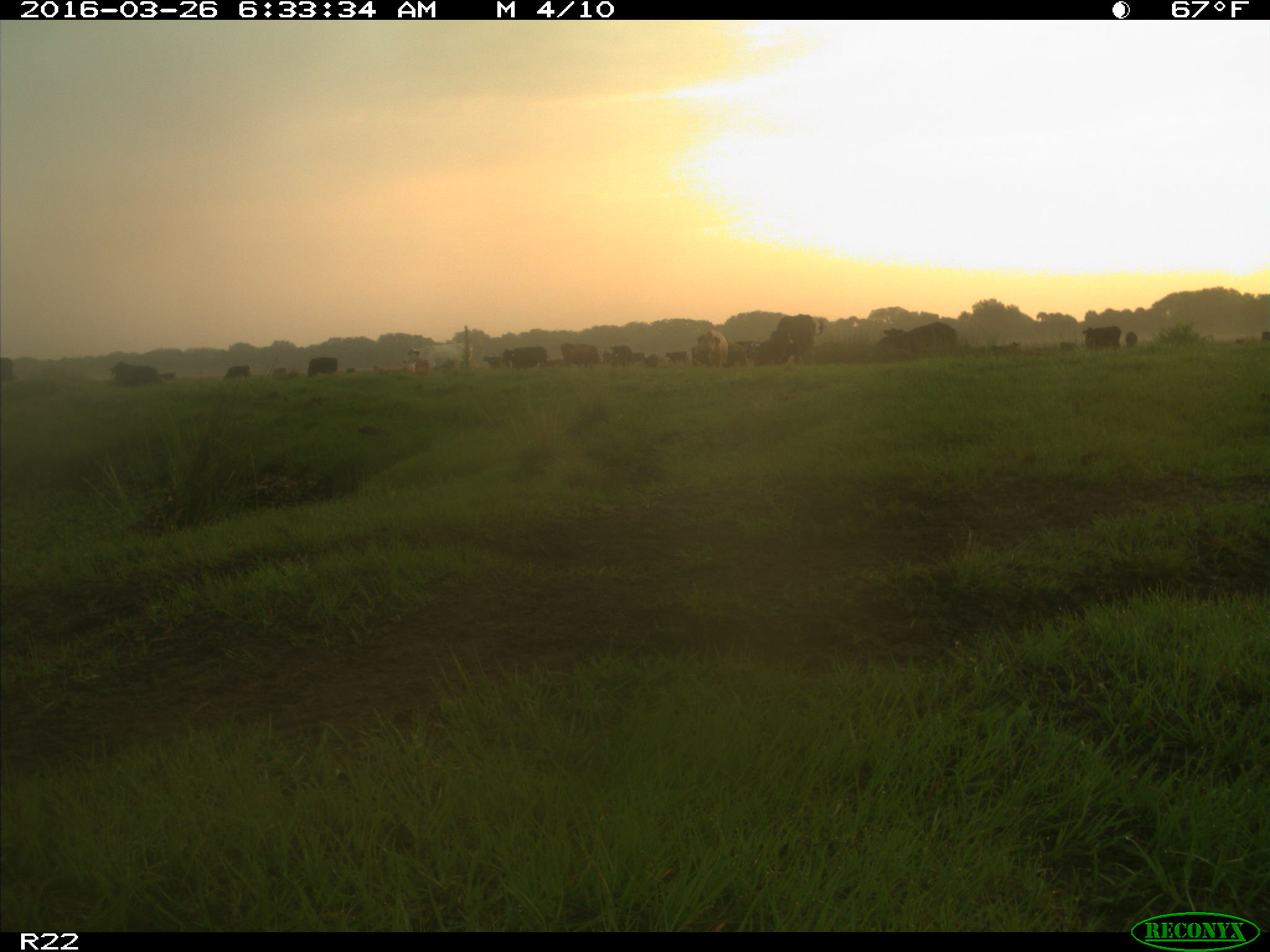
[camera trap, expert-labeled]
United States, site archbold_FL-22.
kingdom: Animalia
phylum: Chordata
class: Mammalia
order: Artiodactyla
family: Bovidae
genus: Bos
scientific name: Bos taurus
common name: domestic cow